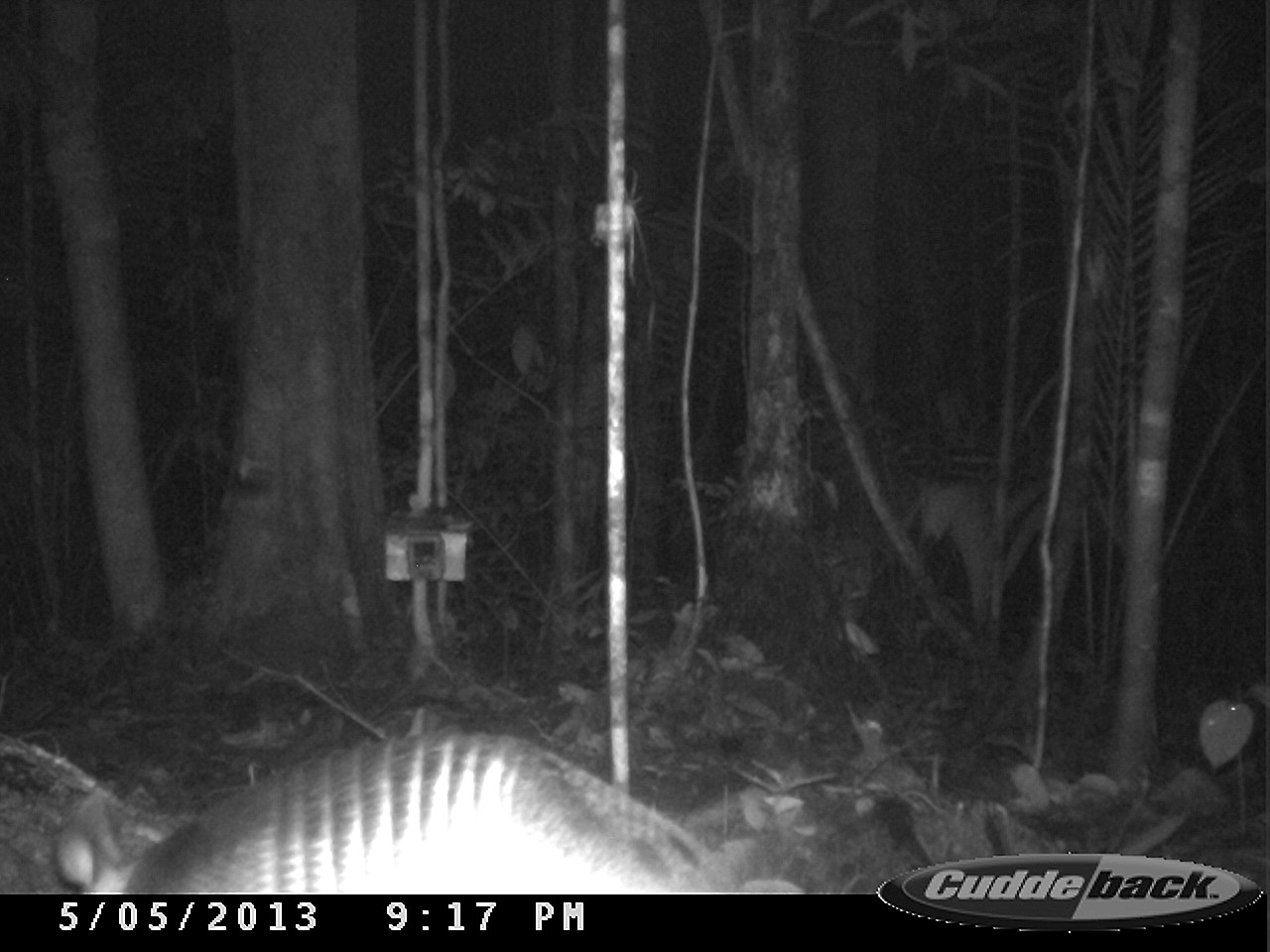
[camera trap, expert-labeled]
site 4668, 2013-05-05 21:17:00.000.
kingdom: Animalia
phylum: Chordata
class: Mammalia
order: Cingulata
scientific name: Cingulata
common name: armadillo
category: unknown armadillo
Unknown armadillo (armadillo) (Cingulata), count 1.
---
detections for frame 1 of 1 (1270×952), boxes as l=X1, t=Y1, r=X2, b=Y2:
unknown armadillo: l=51, t=729, r=804, b=894